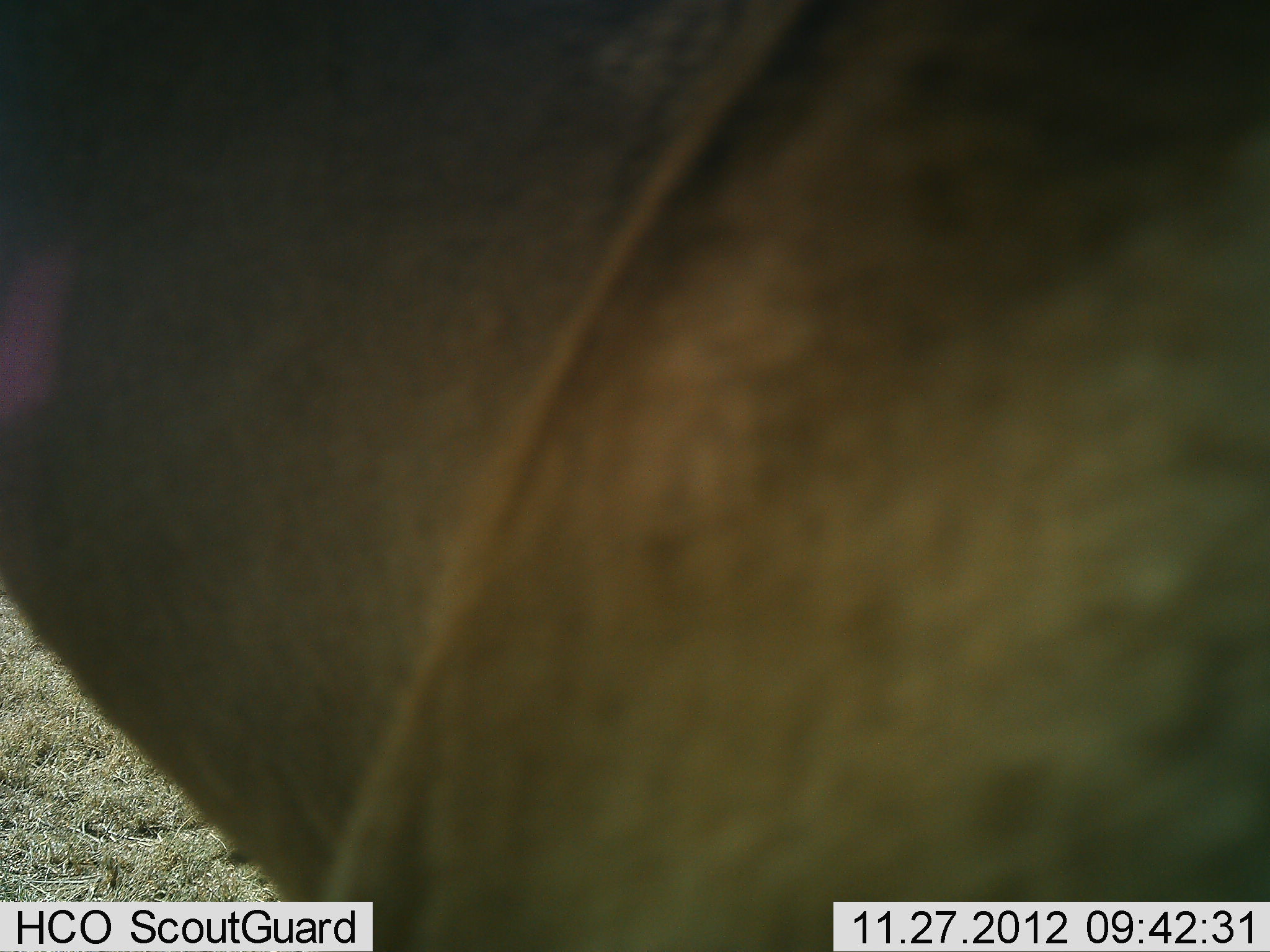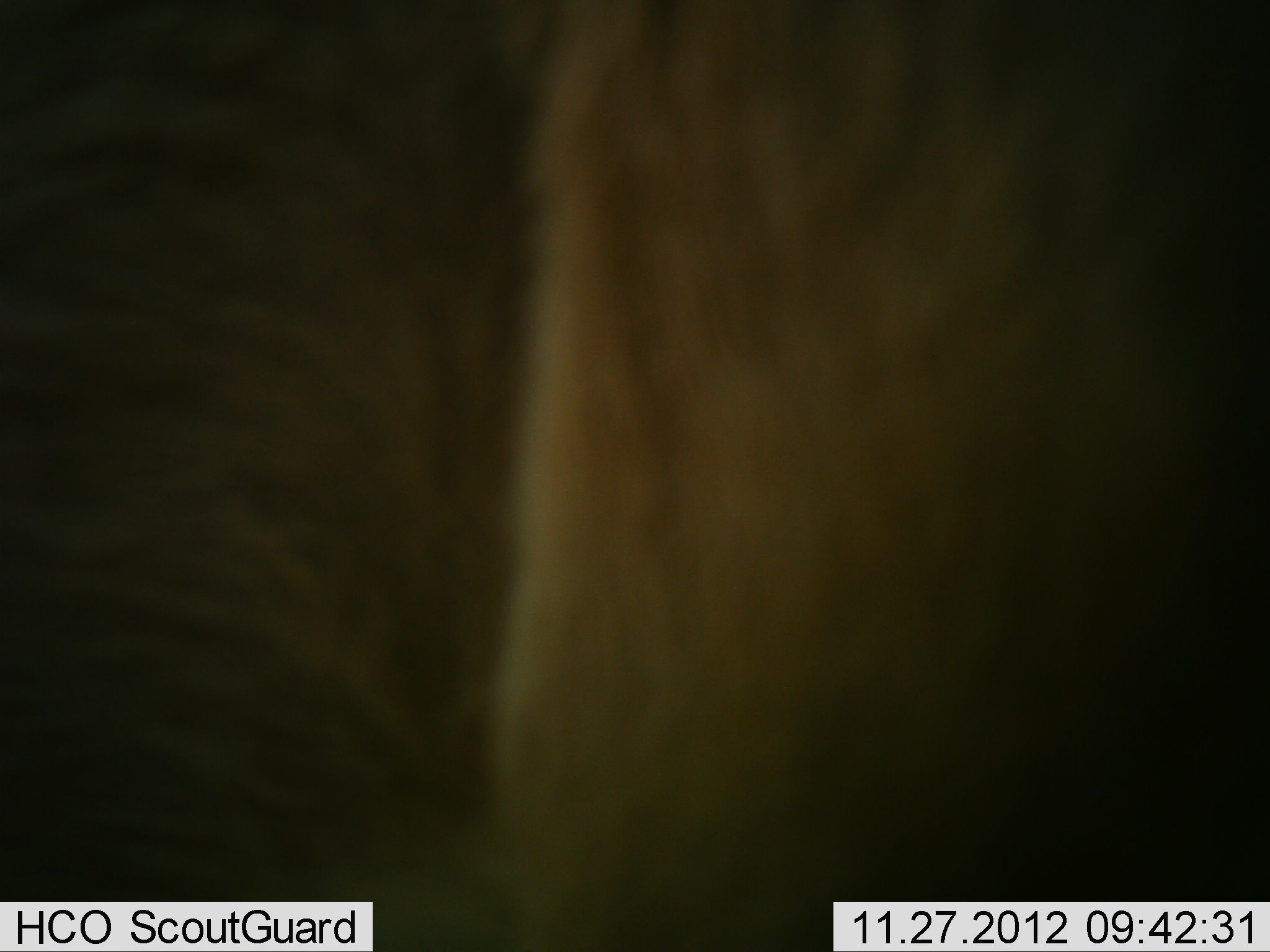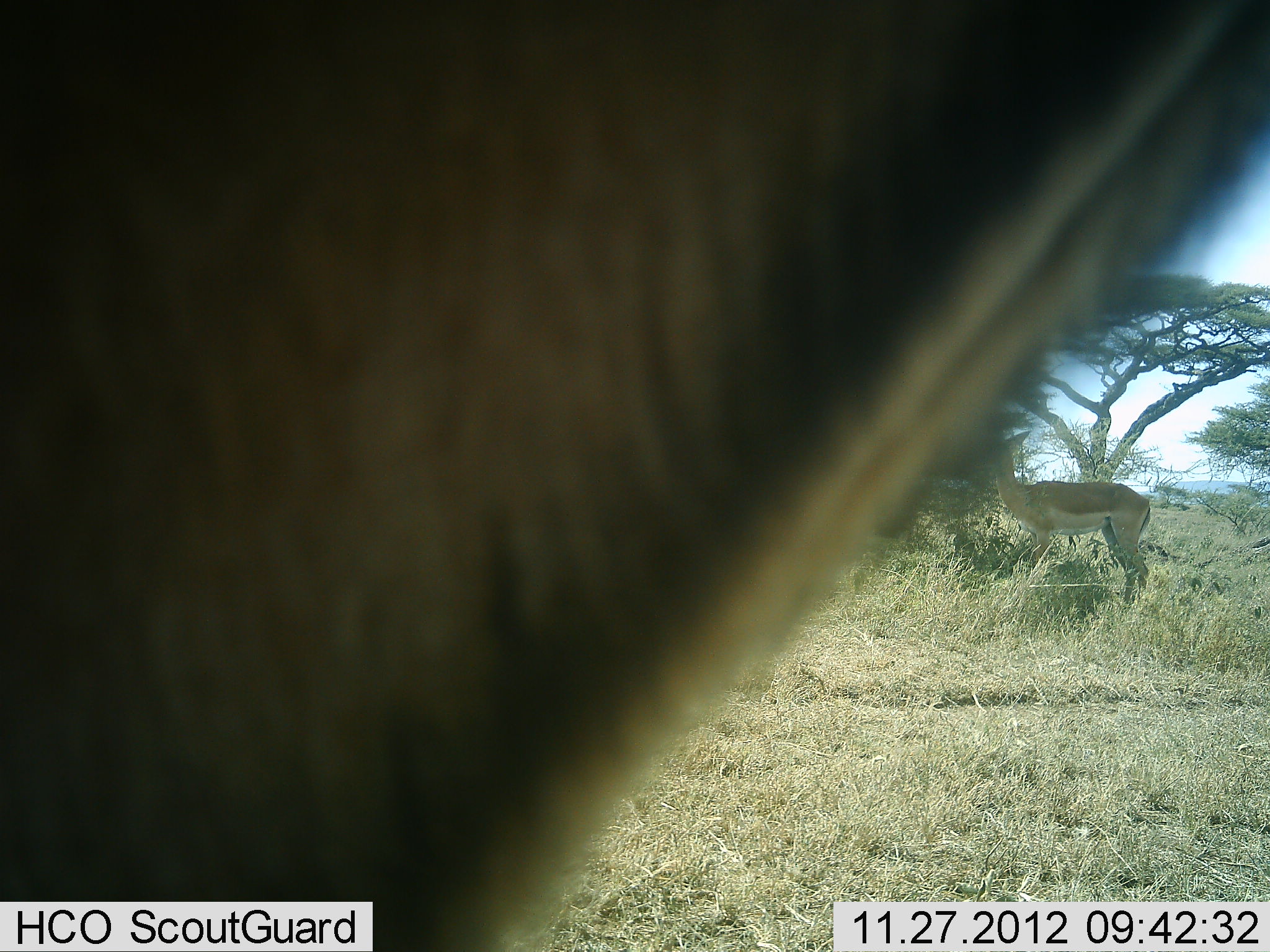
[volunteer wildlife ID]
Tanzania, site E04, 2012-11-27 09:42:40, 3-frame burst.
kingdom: Animalia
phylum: Chordata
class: Mammalia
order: Artiodactyla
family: Bovidae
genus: Aepyceros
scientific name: Aepyceros melampus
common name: impala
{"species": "impala (Aepyceros melampus)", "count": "2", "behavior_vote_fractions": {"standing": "92%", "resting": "0%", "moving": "25%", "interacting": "0%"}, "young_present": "0%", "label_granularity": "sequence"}